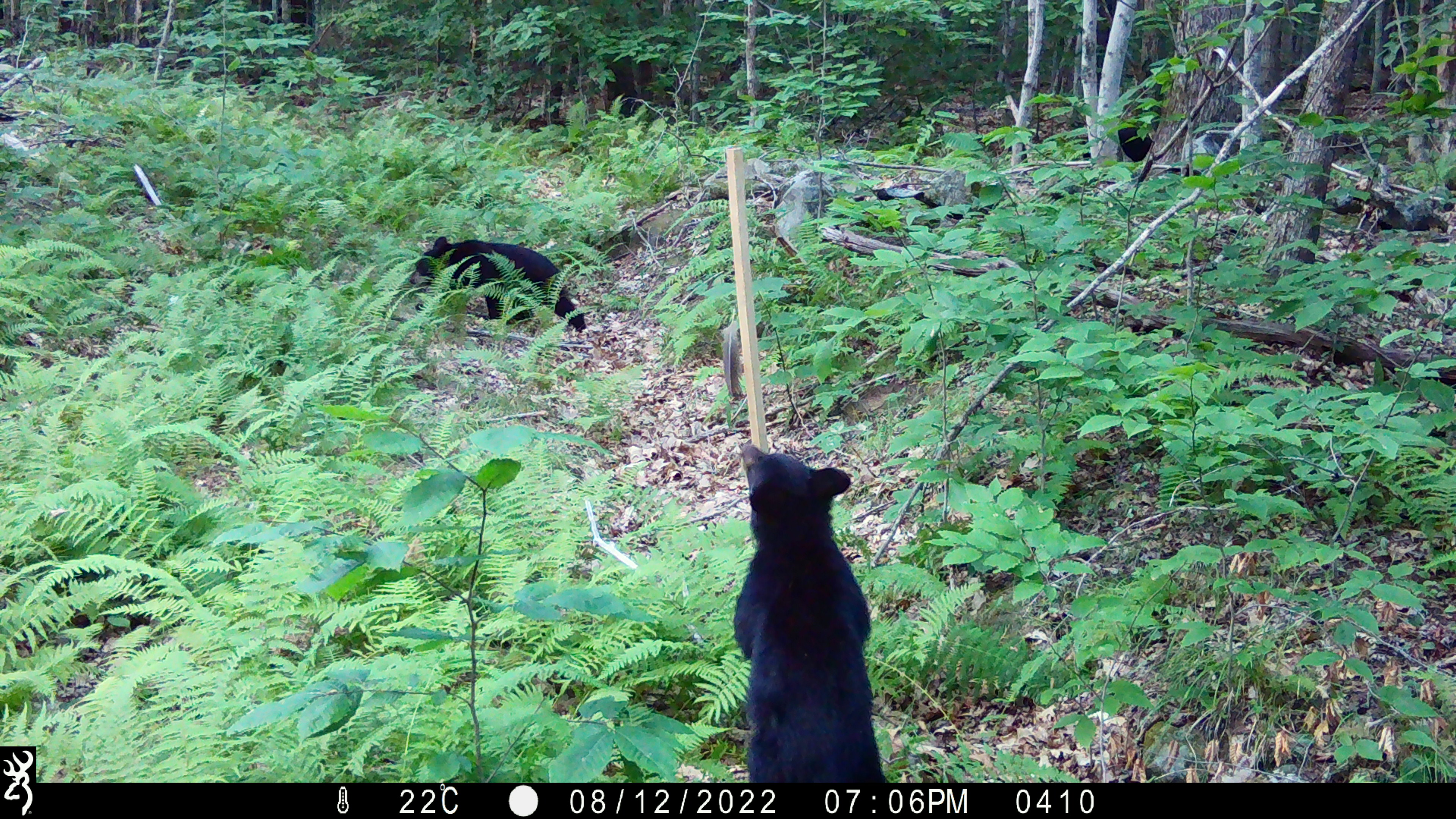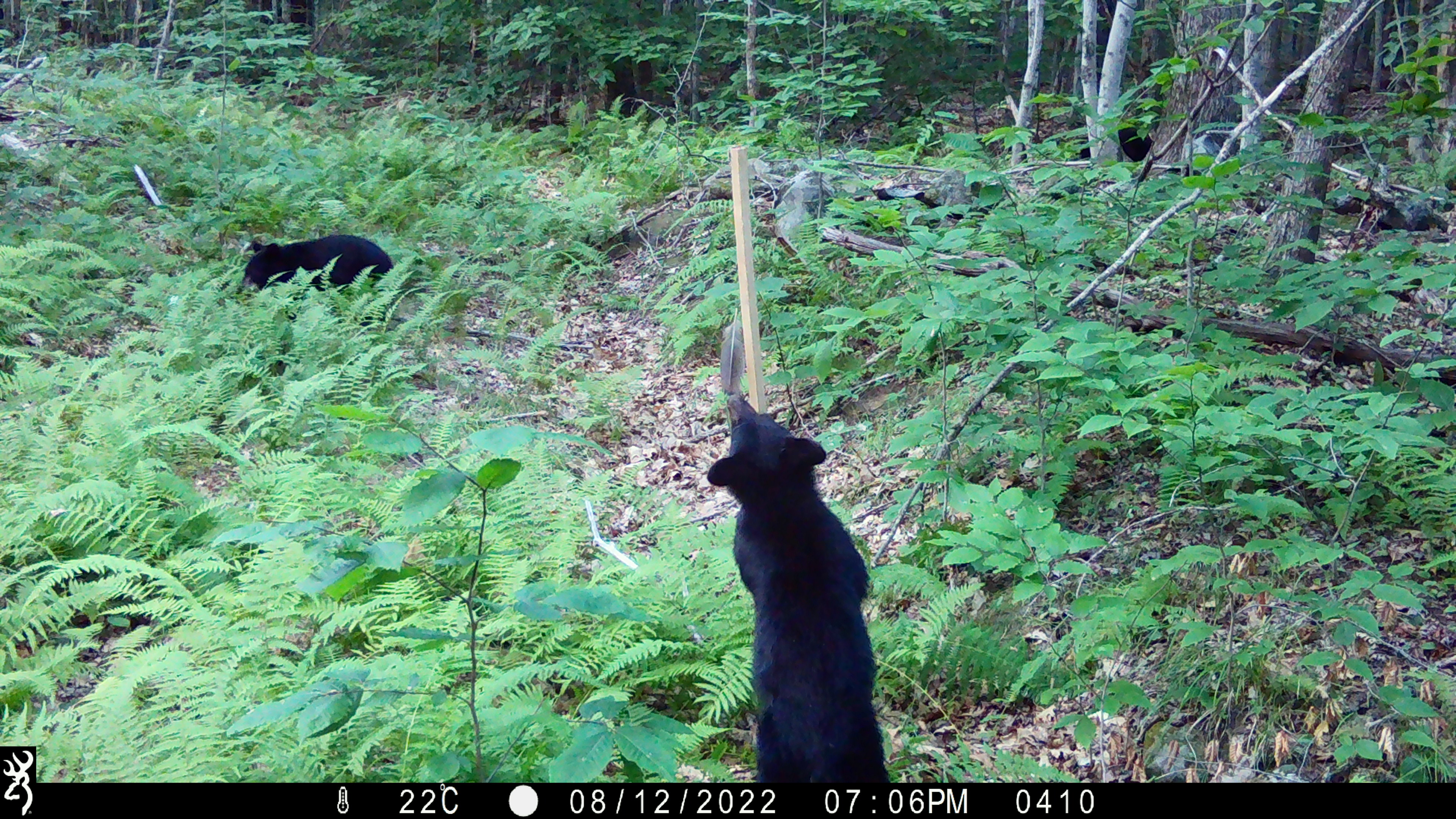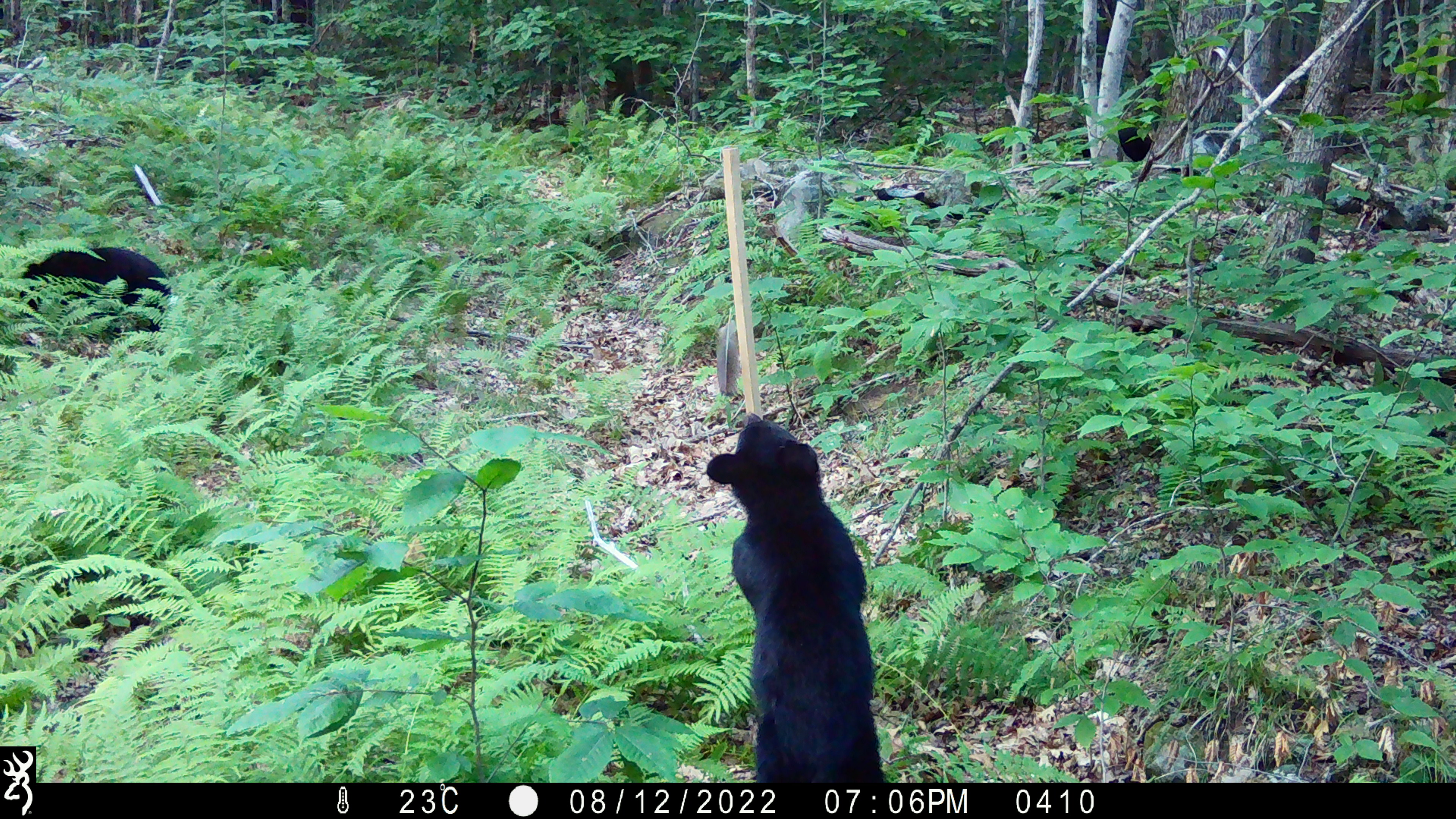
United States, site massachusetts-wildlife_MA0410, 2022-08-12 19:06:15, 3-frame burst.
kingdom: Animalia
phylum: Chordata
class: Mammalia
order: Carnivora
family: Ursidae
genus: Ursus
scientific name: Ursus americanus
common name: black bear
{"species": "black bear (Ursus americanus)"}